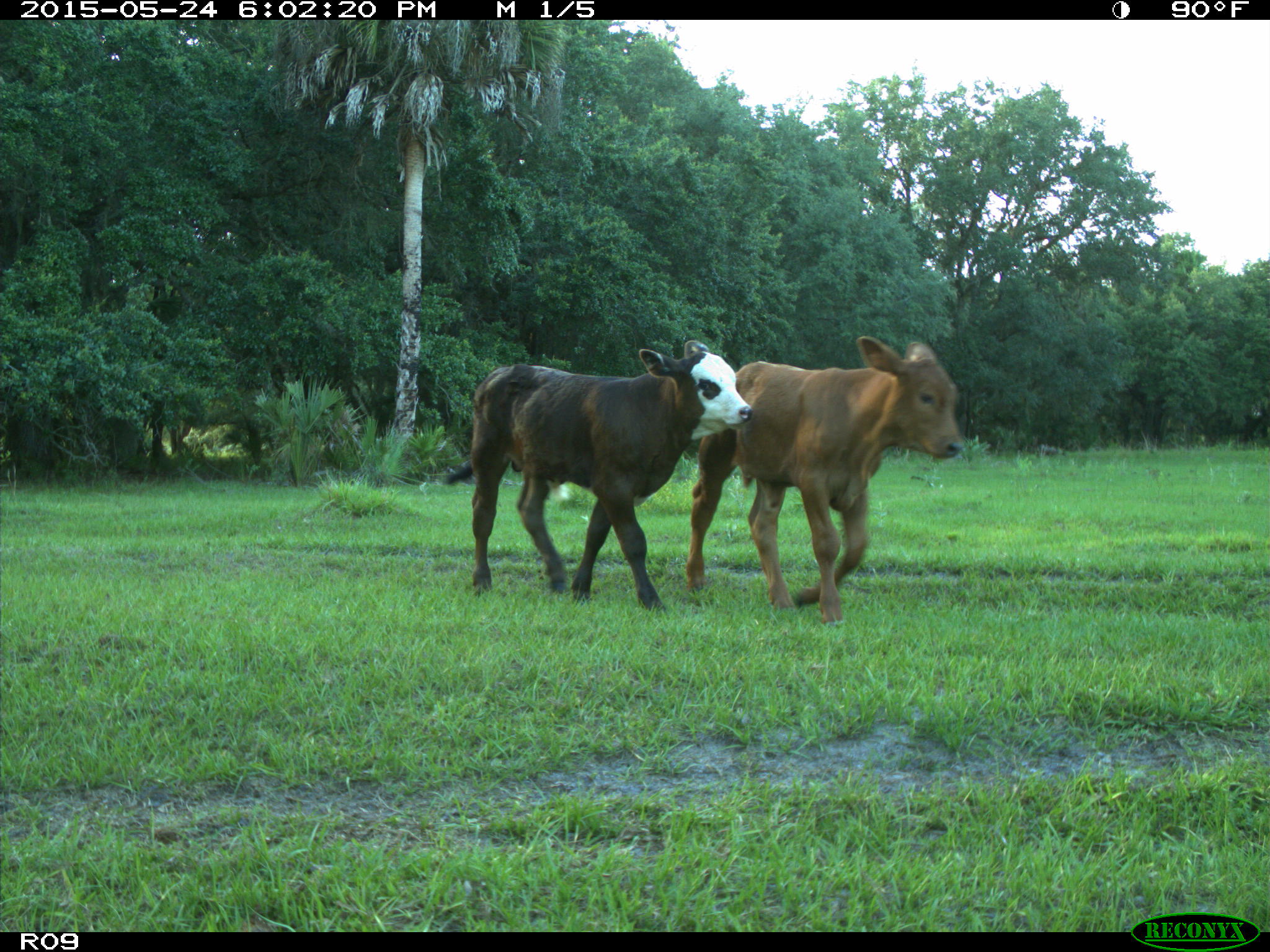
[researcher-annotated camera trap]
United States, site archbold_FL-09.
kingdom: Animalia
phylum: Chordata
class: Mammalia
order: Artiodactyla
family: Bovidae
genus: Bos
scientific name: Bos taurus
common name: domestic cow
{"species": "Bos taurus (domestic cow)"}